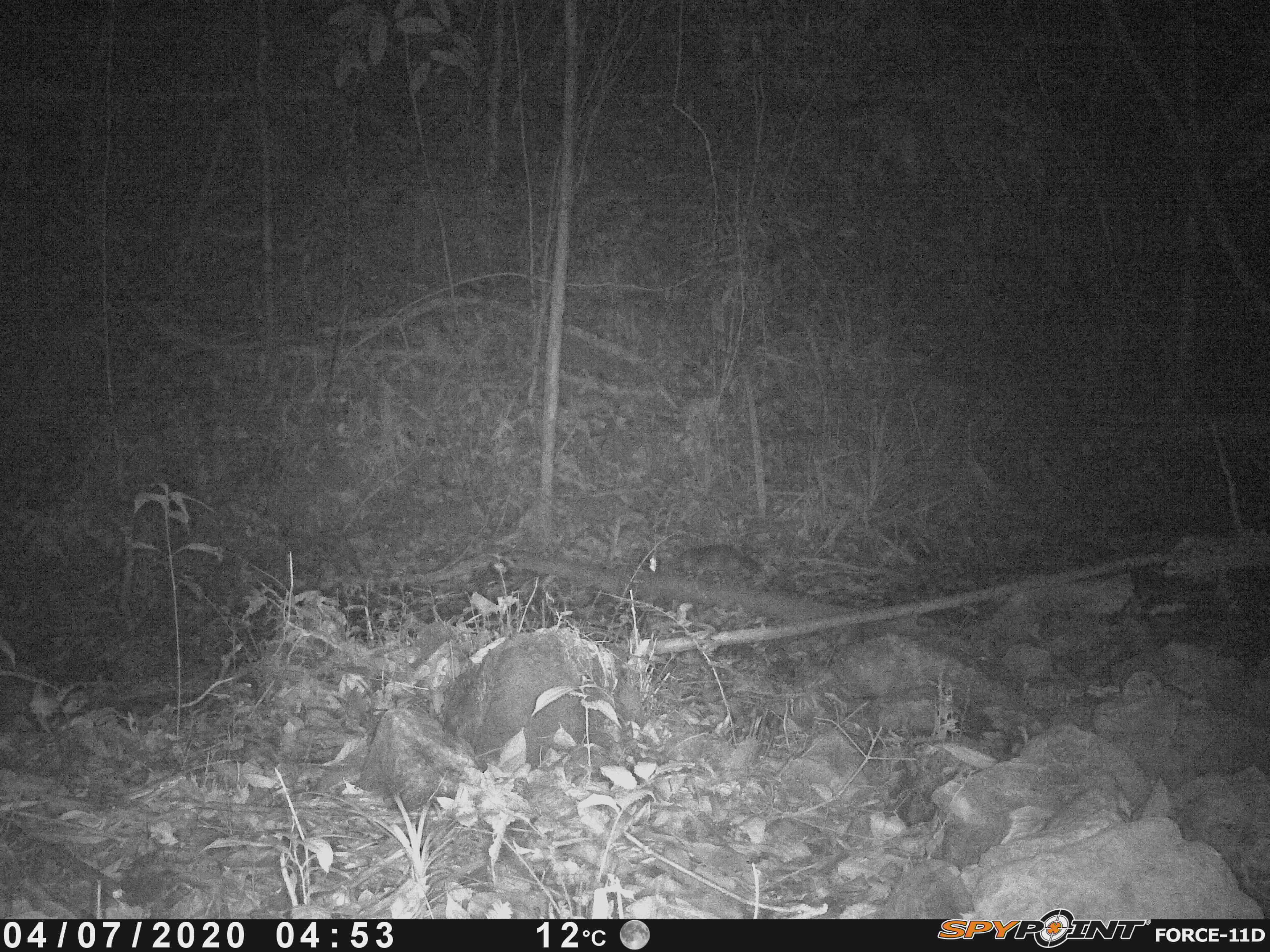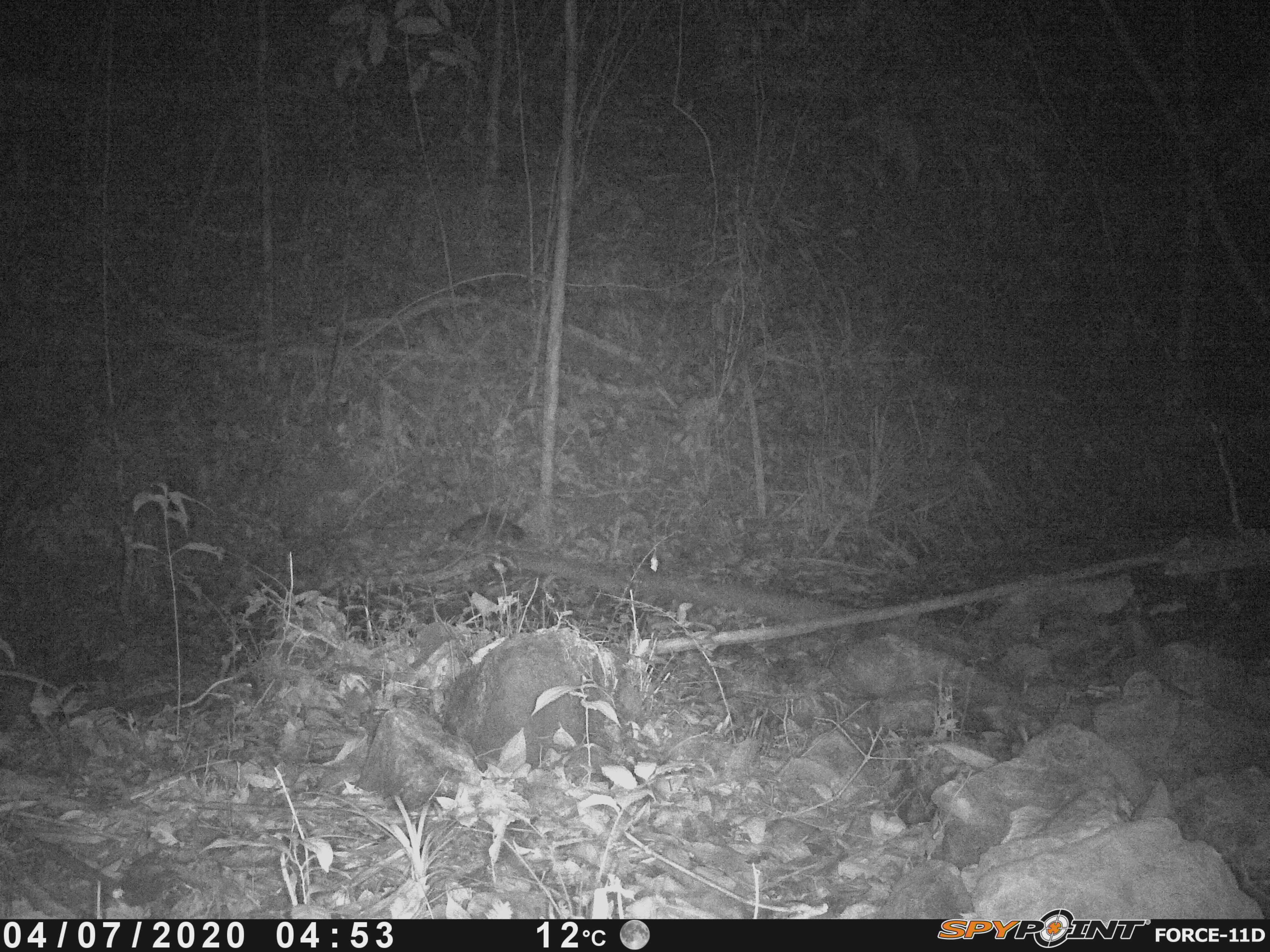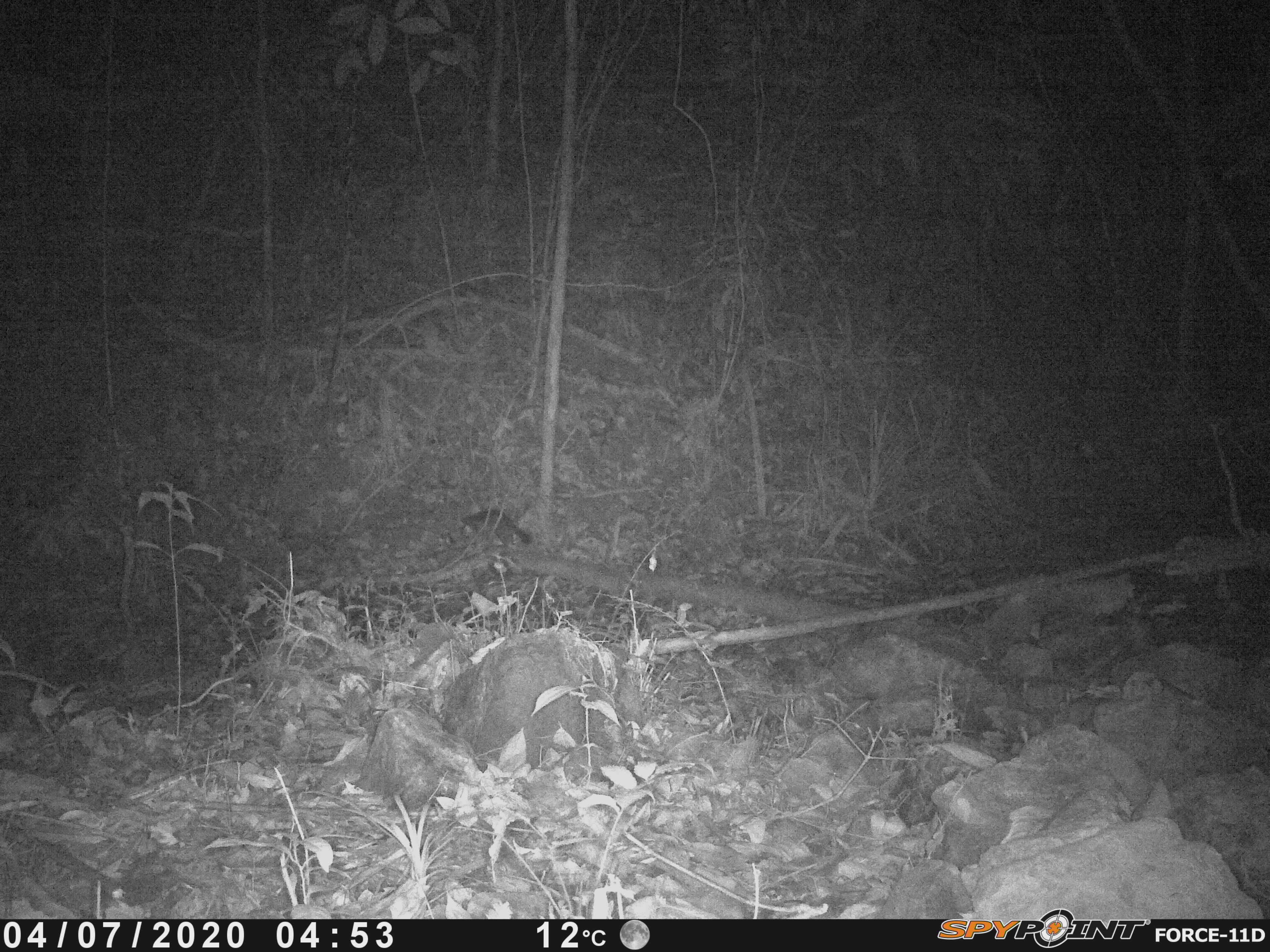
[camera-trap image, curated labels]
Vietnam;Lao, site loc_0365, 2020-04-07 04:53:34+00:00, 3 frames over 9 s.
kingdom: Animalia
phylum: Chordata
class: Mammalia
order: Carnivora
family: Mustelidae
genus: Melogale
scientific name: Melogale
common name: ferret badger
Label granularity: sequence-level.